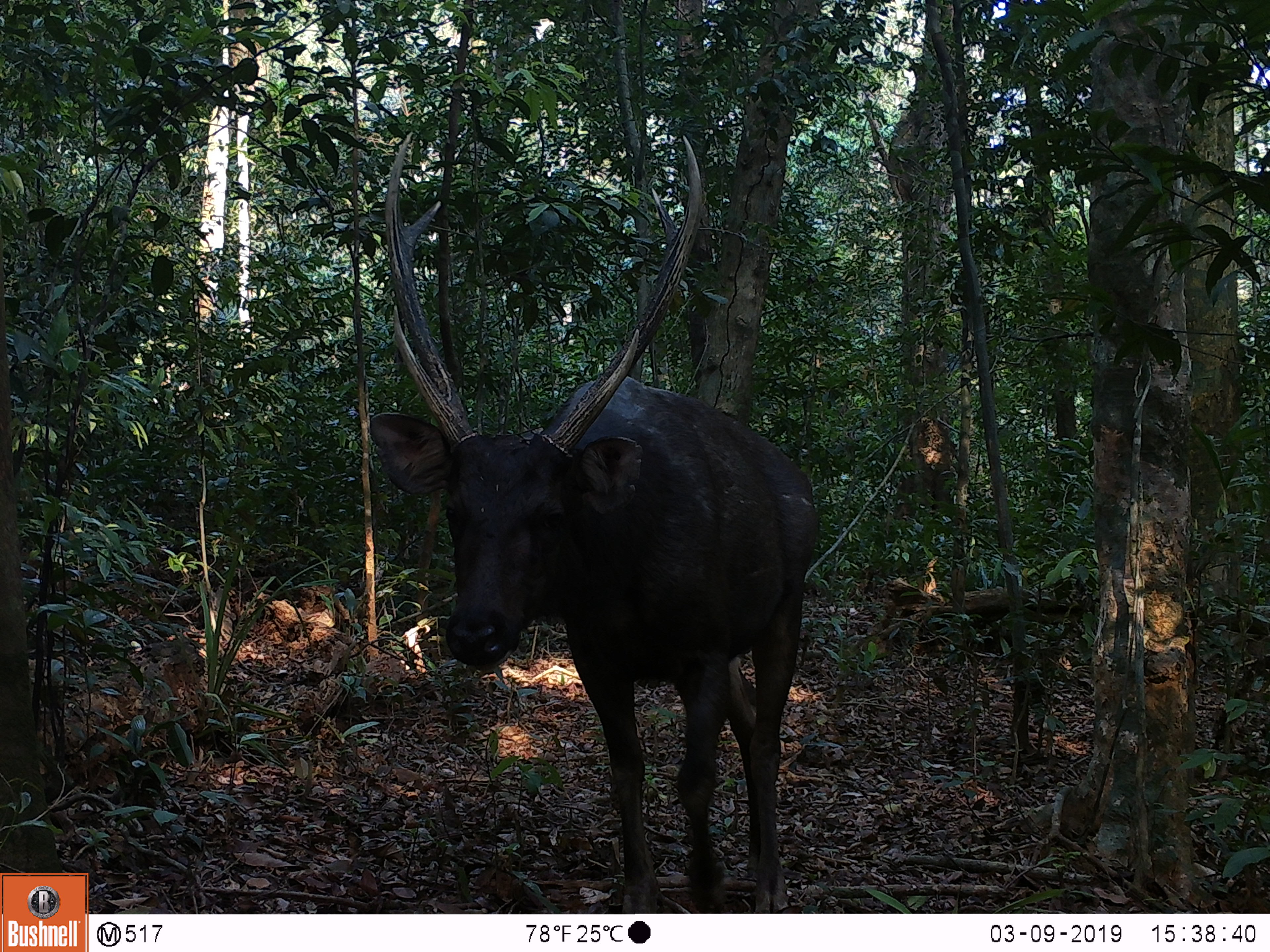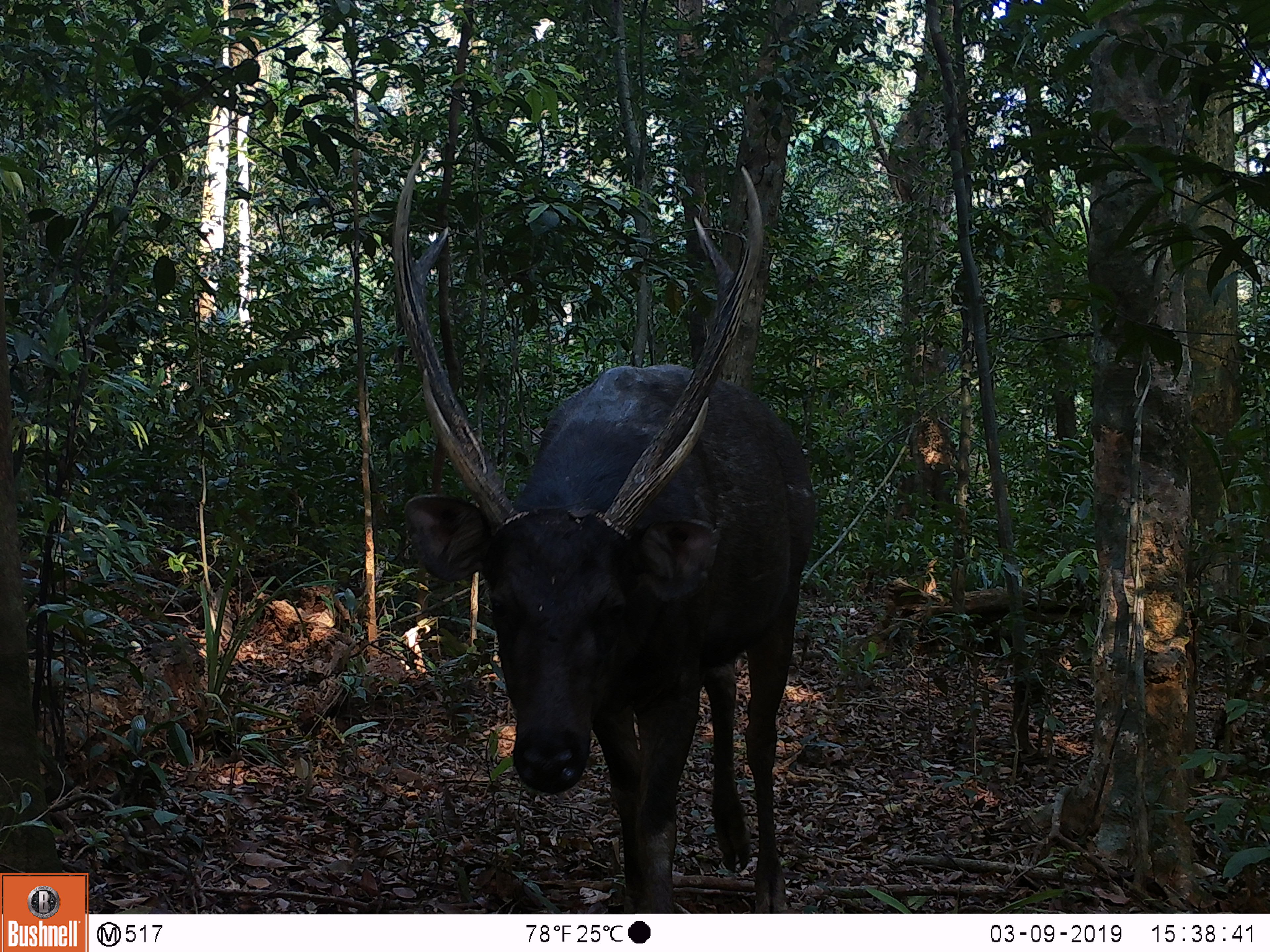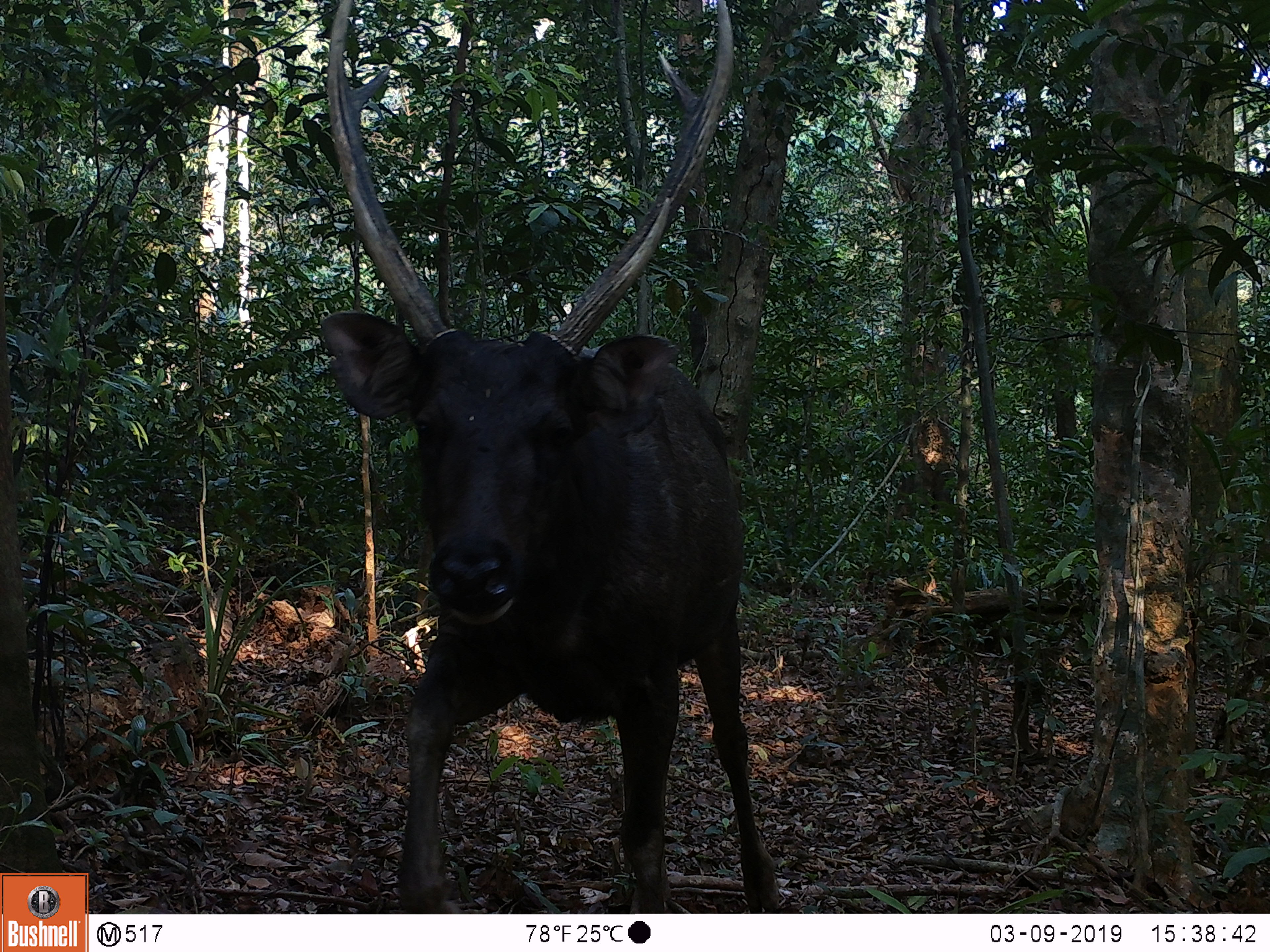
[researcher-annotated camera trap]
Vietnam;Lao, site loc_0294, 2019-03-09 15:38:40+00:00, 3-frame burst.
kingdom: Animalia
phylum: Chordata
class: Mammalia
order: Artiodactyla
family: Cervidae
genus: Rusa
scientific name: Rusa unicolor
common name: sambar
Sambar (Rusa unicolor). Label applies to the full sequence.